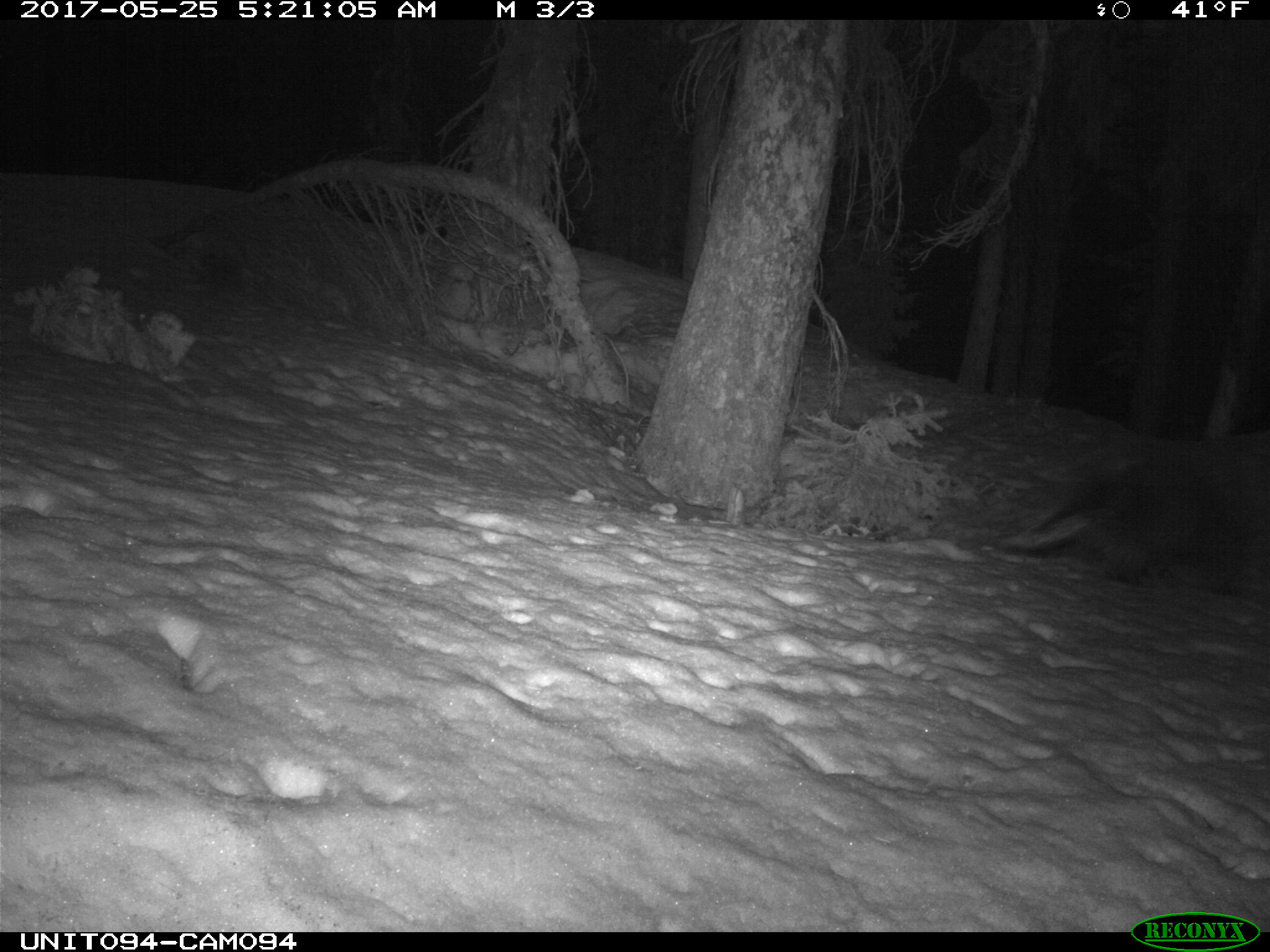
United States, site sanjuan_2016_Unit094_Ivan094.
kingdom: Animalia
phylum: Chordata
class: Mammalia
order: Rodentia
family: Erethizontidae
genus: Erethizon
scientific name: Erethizon dorsatum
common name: north american porcupine